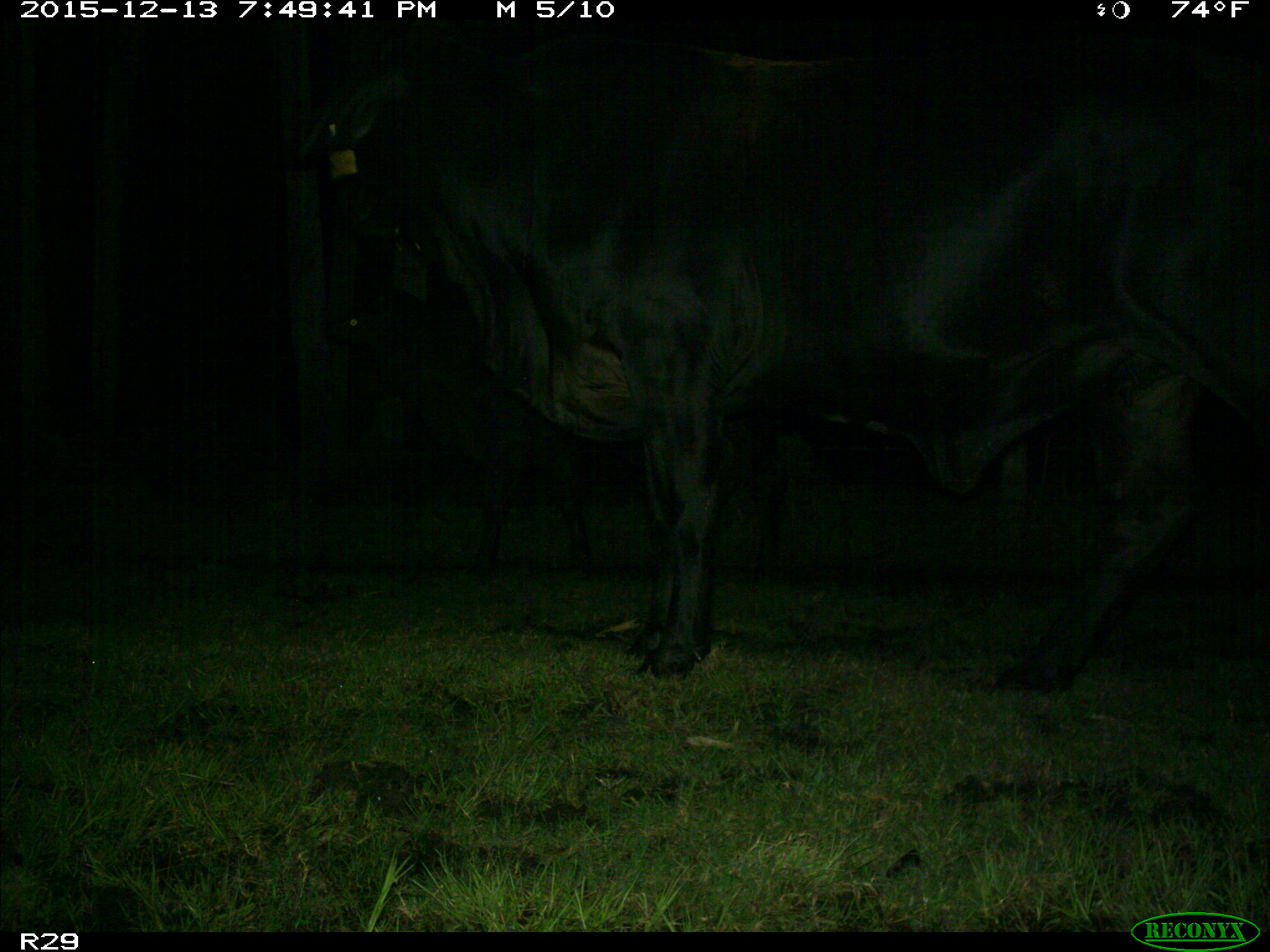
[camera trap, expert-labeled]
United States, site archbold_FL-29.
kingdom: Animalia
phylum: Chordata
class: Mammalia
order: Artiodactyla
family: Bovidae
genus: Bos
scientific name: Bos taurus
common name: domestic cow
Bos taurus (domestic cow).